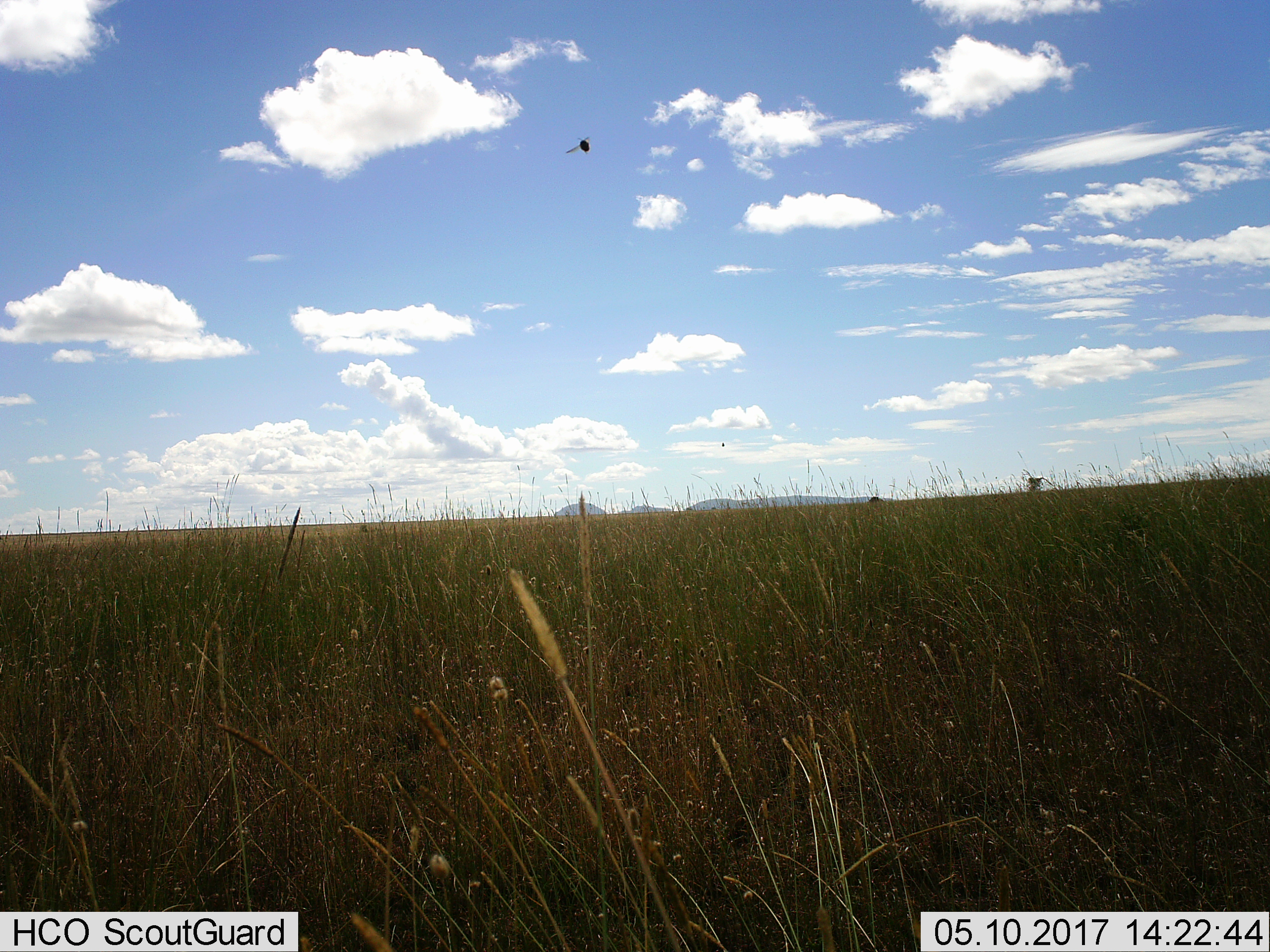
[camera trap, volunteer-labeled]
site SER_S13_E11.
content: unidentified animal